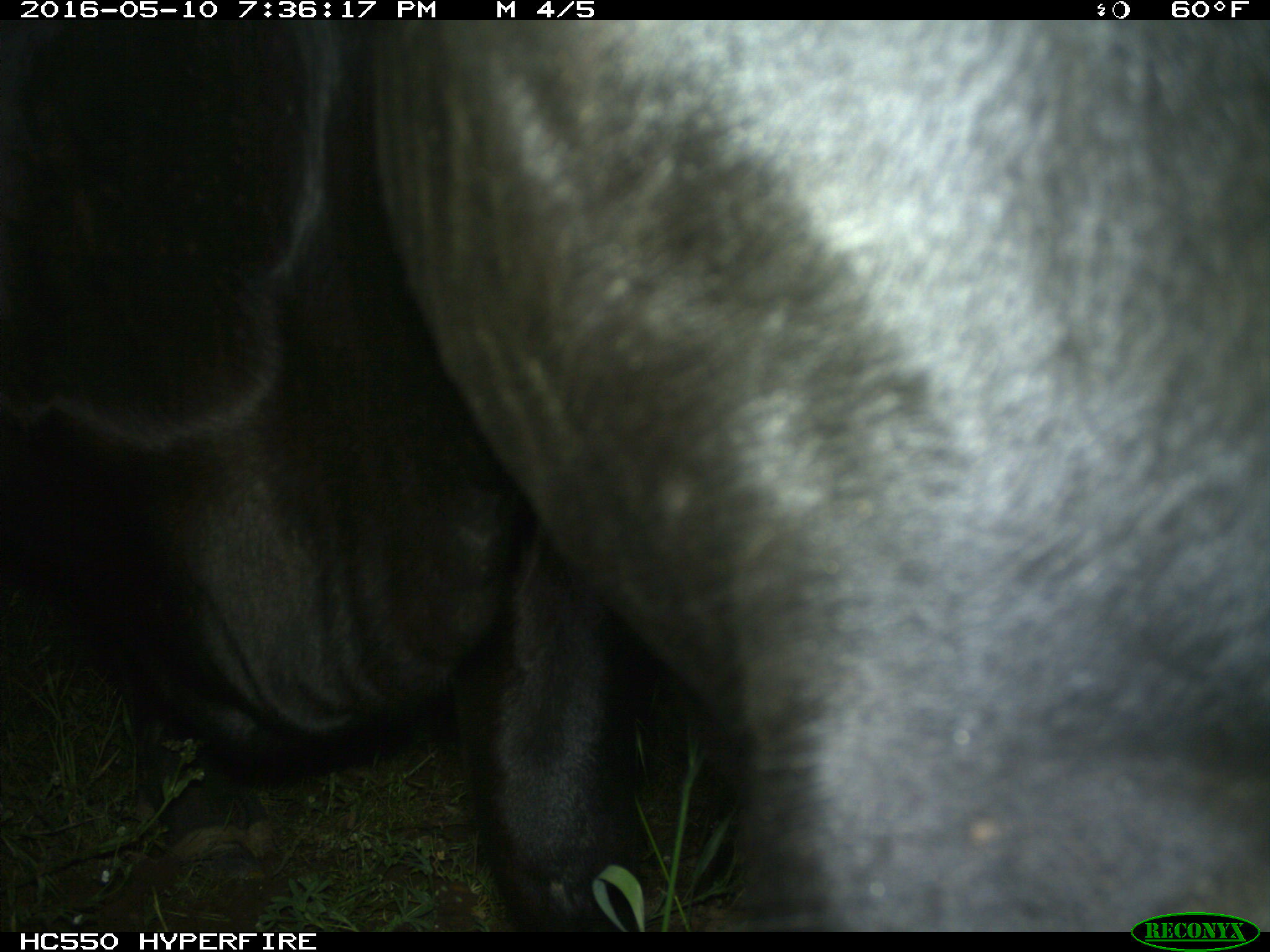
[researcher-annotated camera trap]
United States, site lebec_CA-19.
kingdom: Animalia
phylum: Chordata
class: Mammalia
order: Artiodactyla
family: Bovidae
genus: Bos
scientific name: Bos taurus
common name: domestic cow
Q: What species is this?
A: Bos taurus (domestic cow).